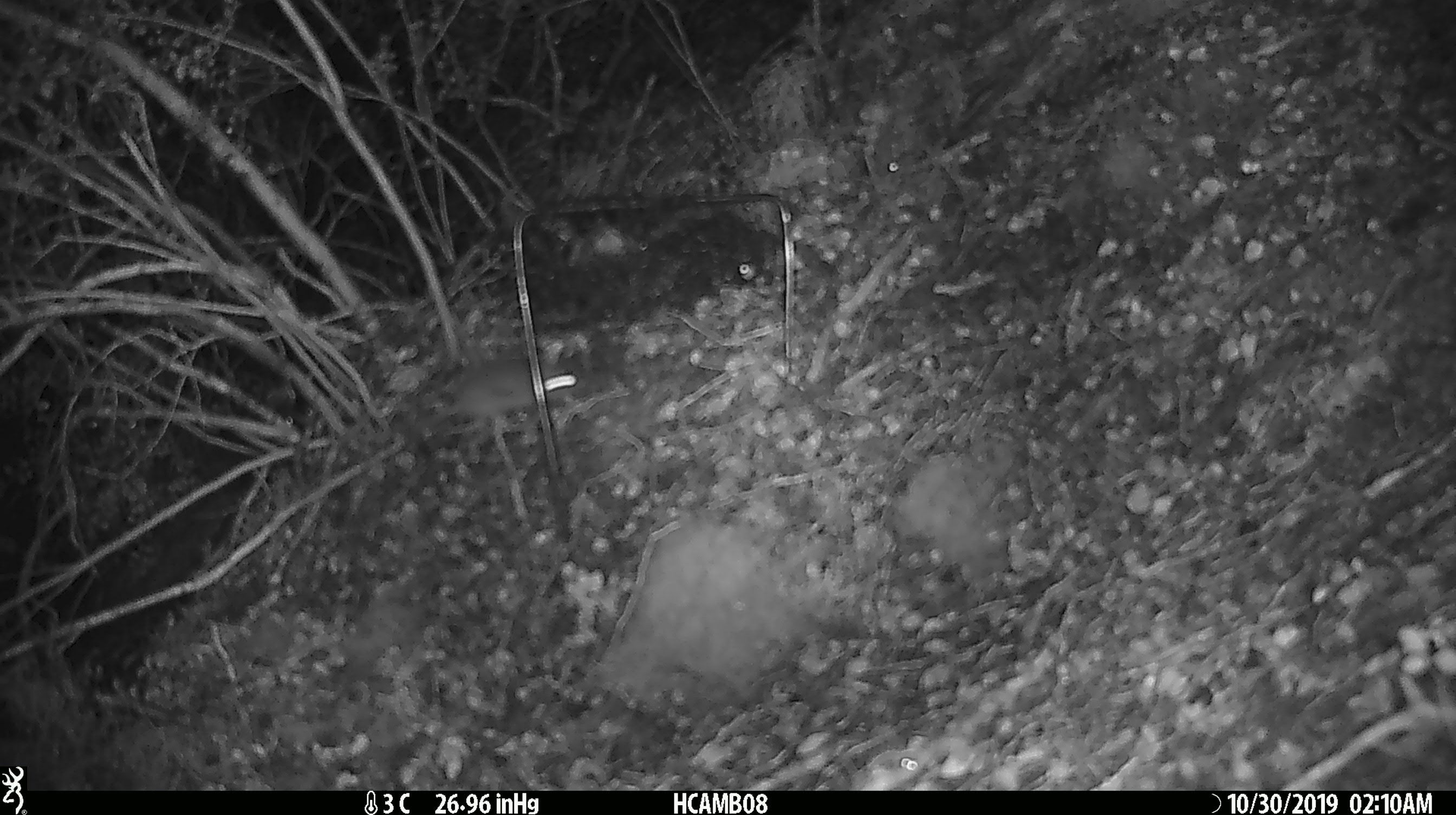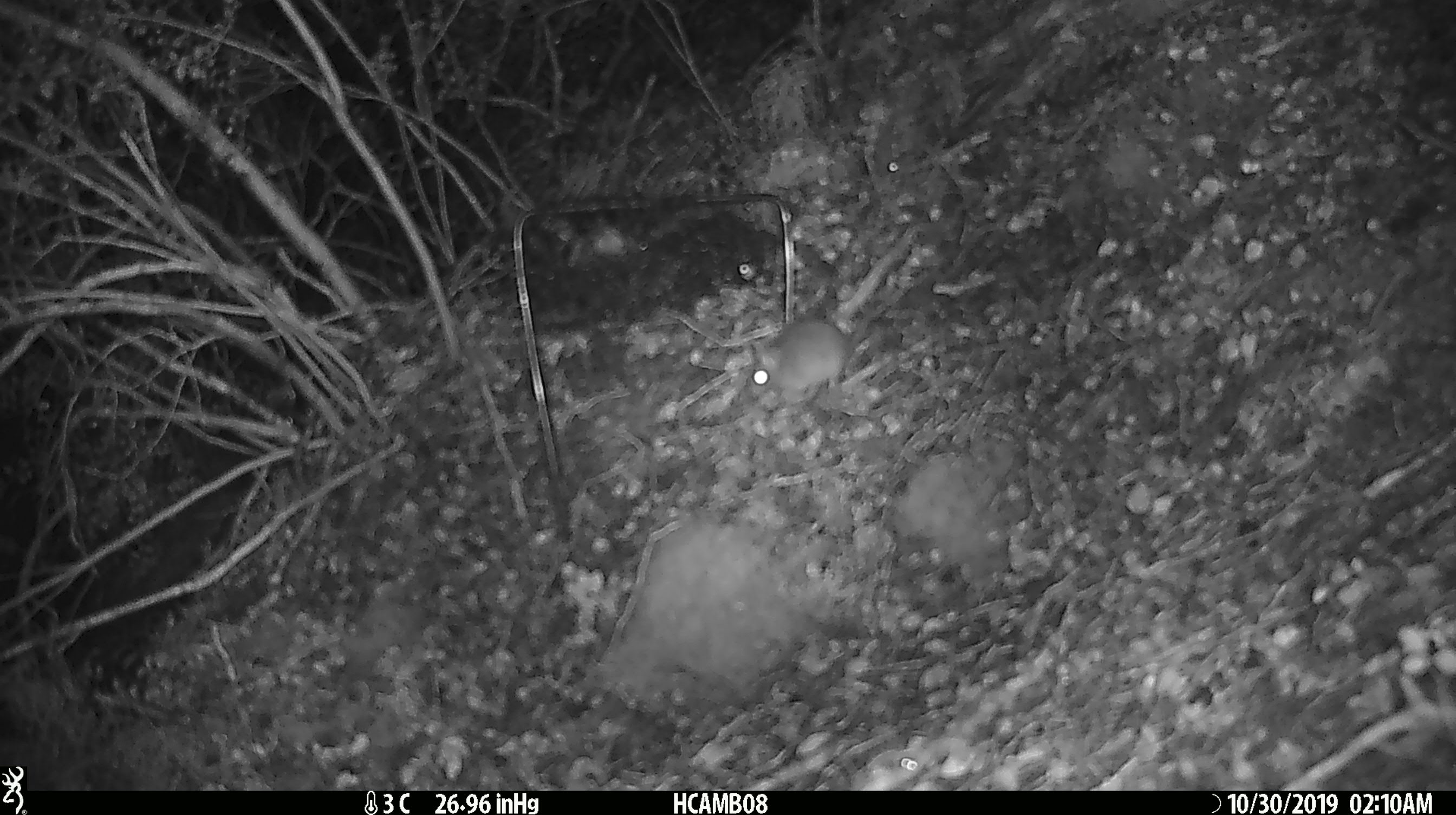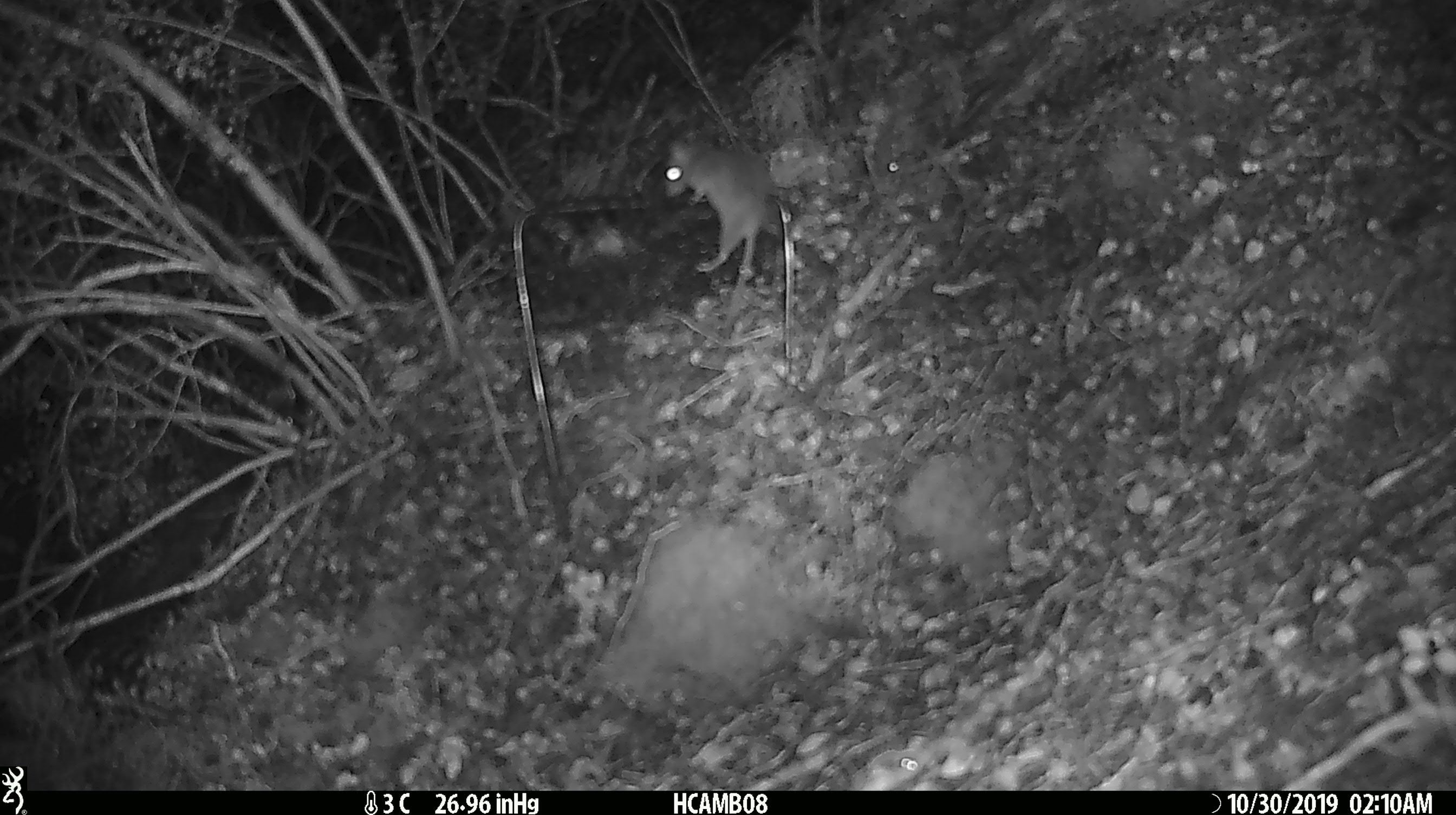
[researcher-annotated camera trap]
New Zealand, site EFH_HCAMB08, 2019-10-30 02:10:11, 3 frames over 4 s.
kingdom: Animalia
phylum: Chordata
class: Mammalia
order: Rodentia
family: Muridae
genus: Mus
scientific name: Mus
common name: mouse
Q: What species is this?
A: Mouse (Mus).